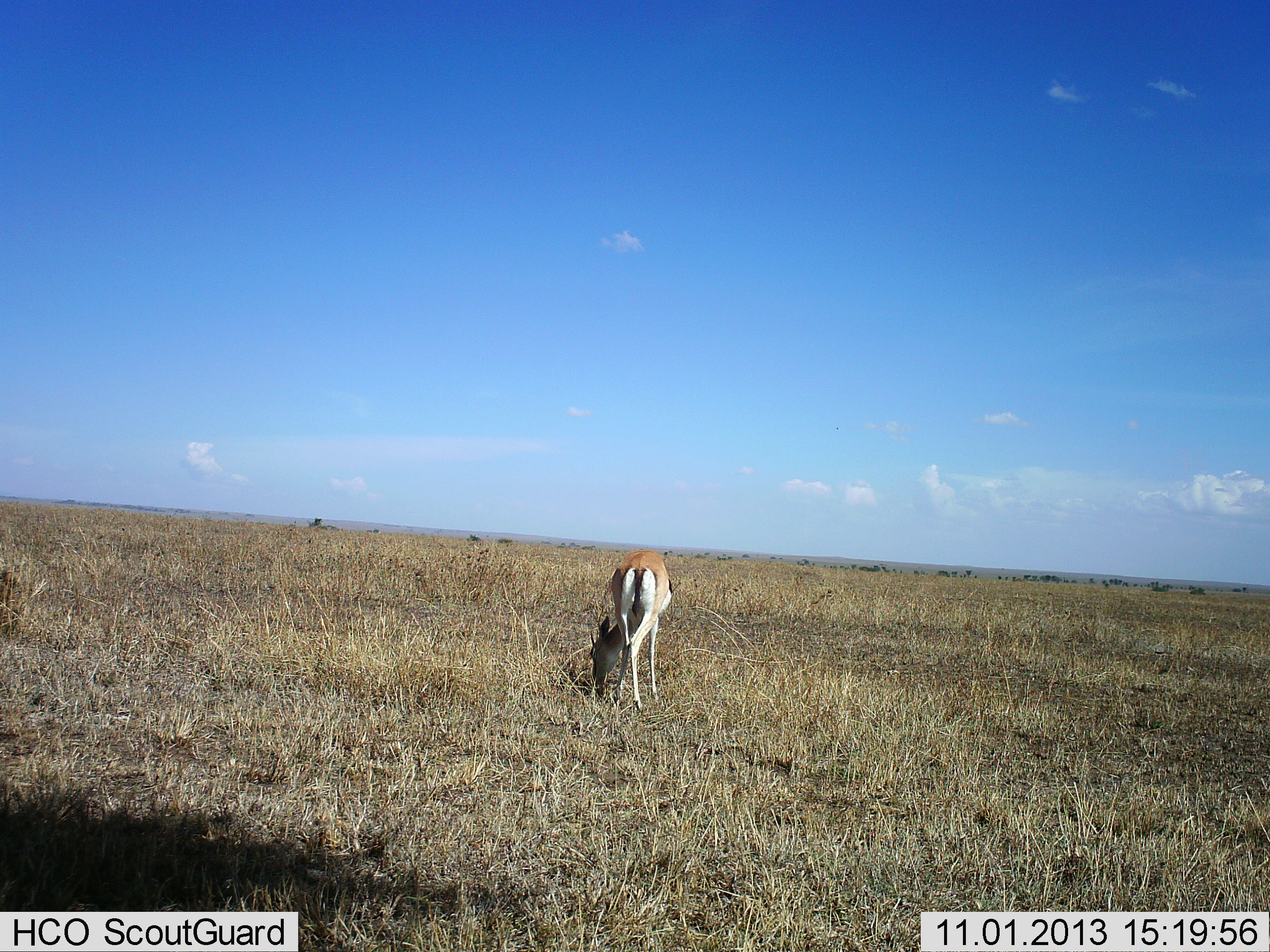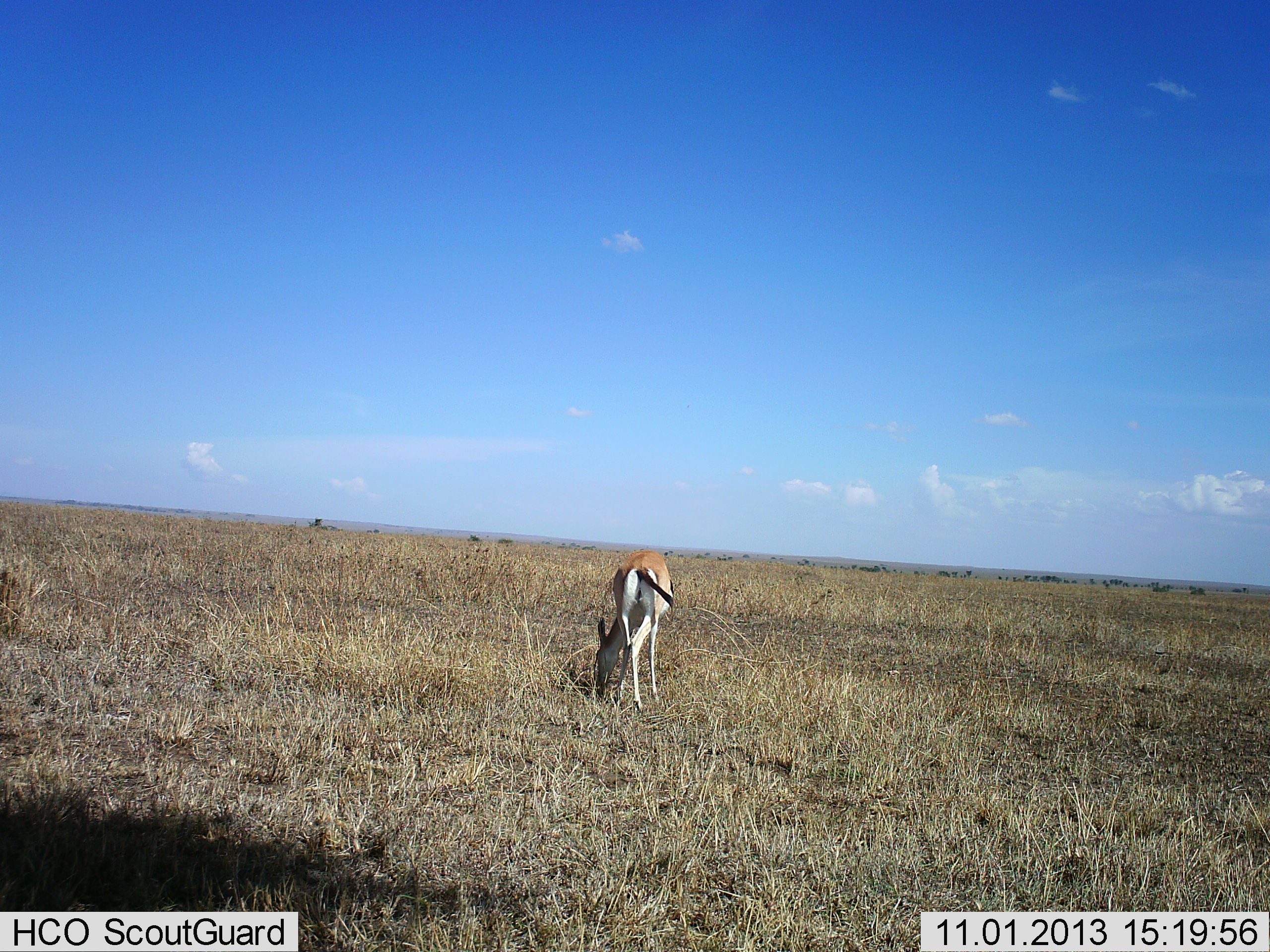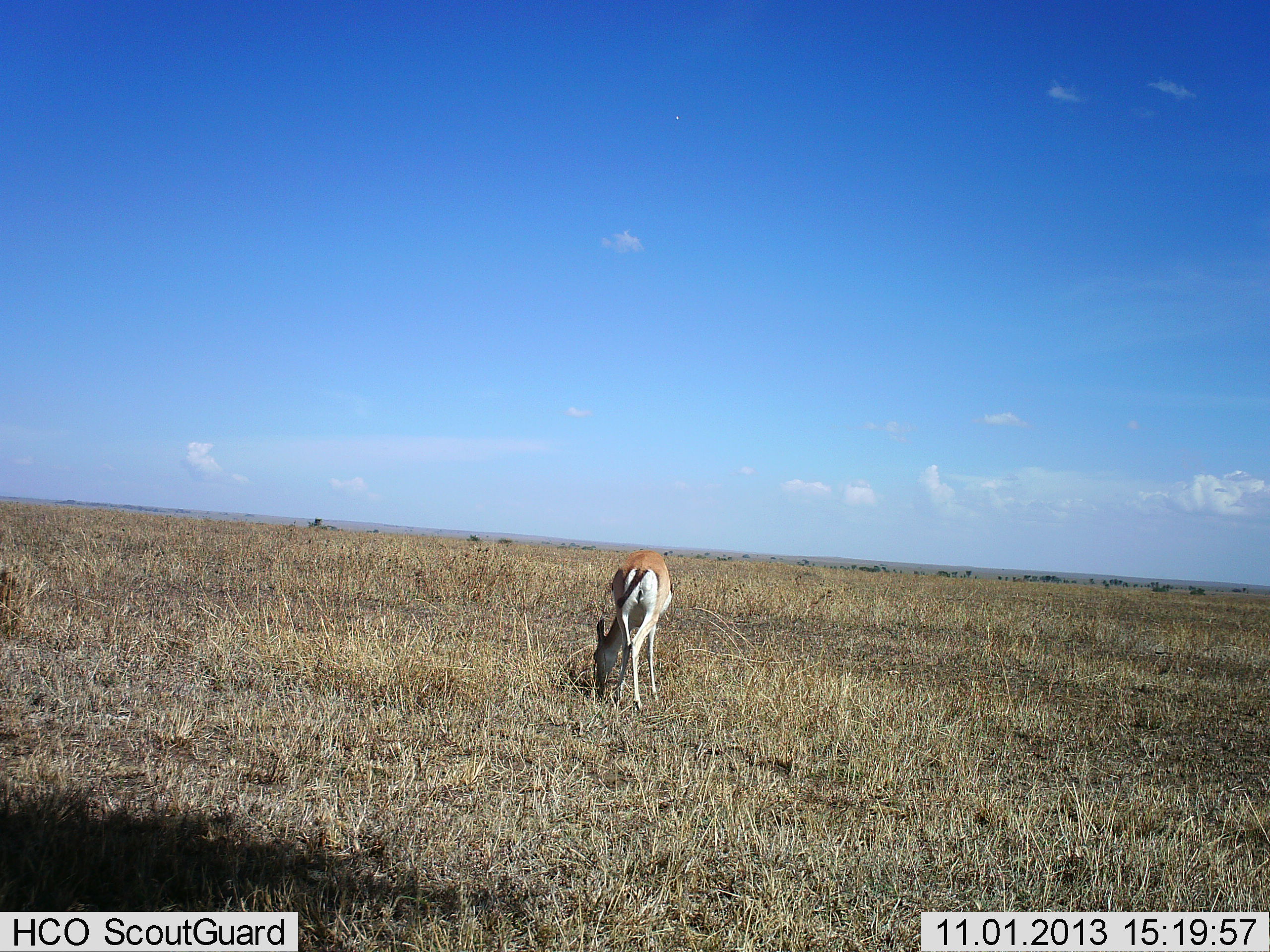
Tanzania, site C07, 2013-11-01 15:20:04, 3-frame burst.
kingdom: Animalia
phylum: Chordata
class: Mammalia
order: Artiodactyla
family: Bovidae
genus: Eudorcas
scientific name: Eudorcas thomsonii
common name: thomson's gazelle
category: gazellethomsons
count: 1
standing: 20%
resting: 0%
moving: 0%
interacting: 0%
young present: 0%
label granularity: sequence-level